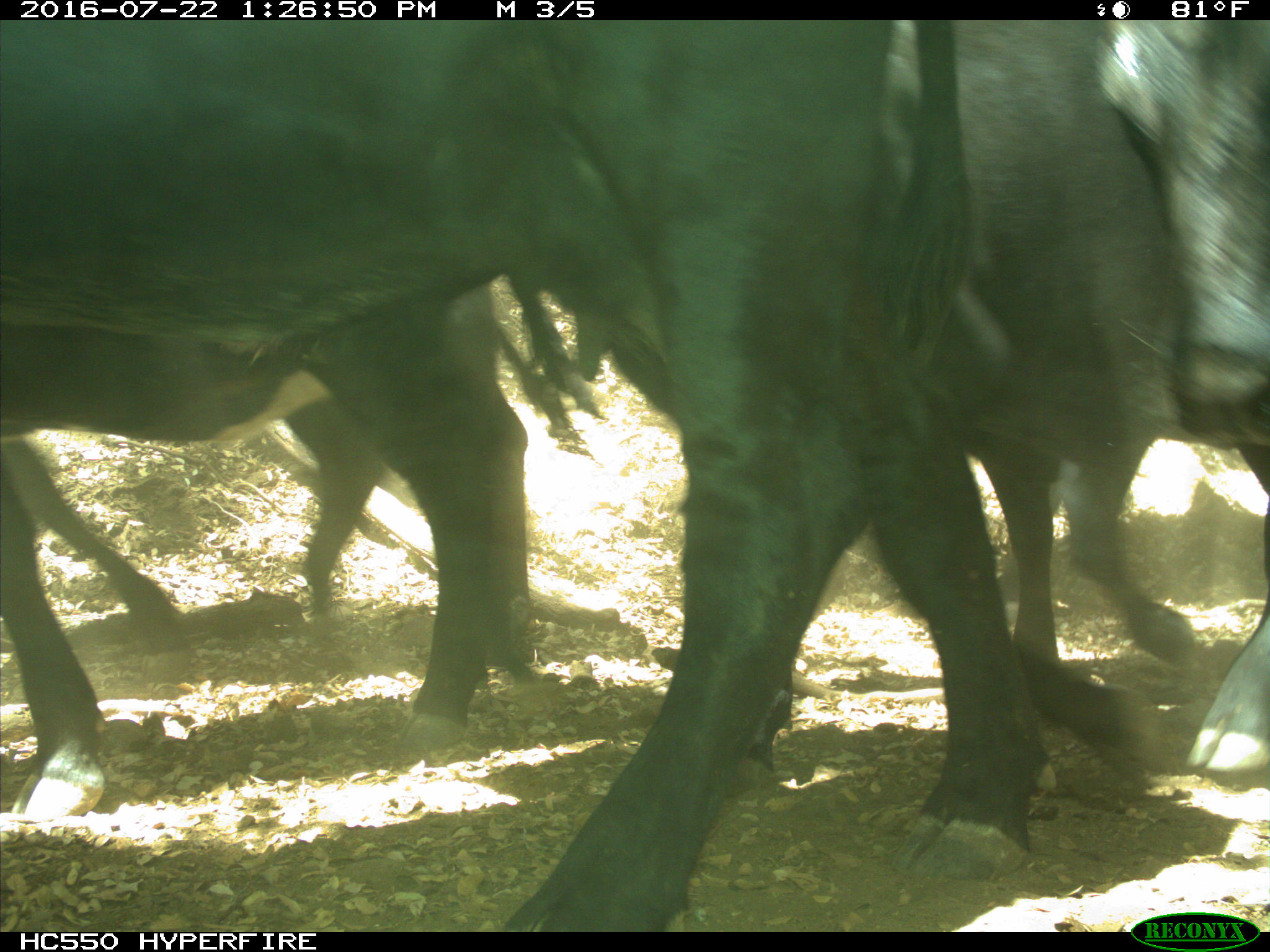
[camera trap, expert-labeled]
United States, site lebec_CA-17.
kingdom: Animalia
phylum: Chordata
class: Mammalia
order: Artiodactyla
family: Bovidae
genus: Bos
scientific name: Bos taurus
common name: domestic cow